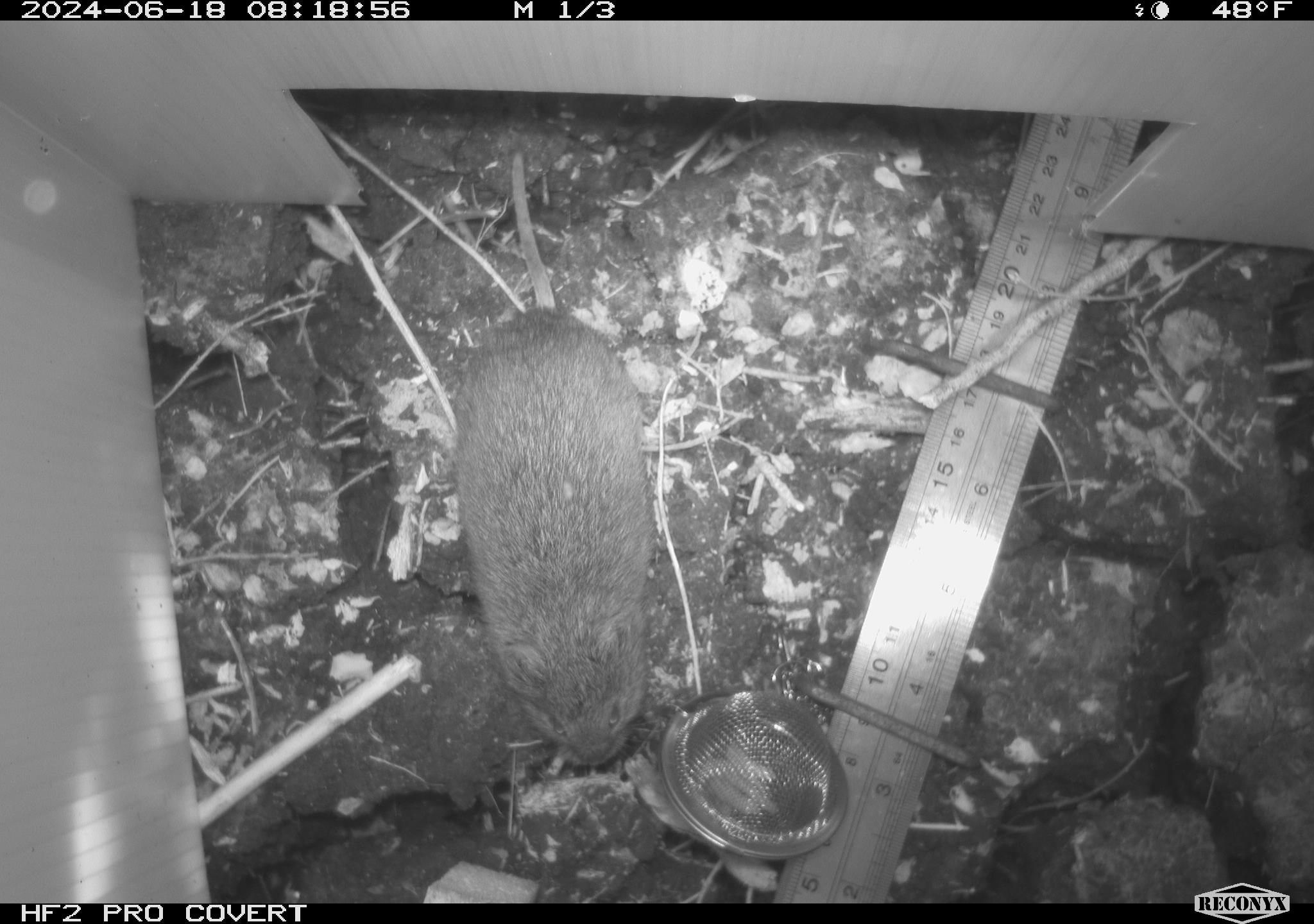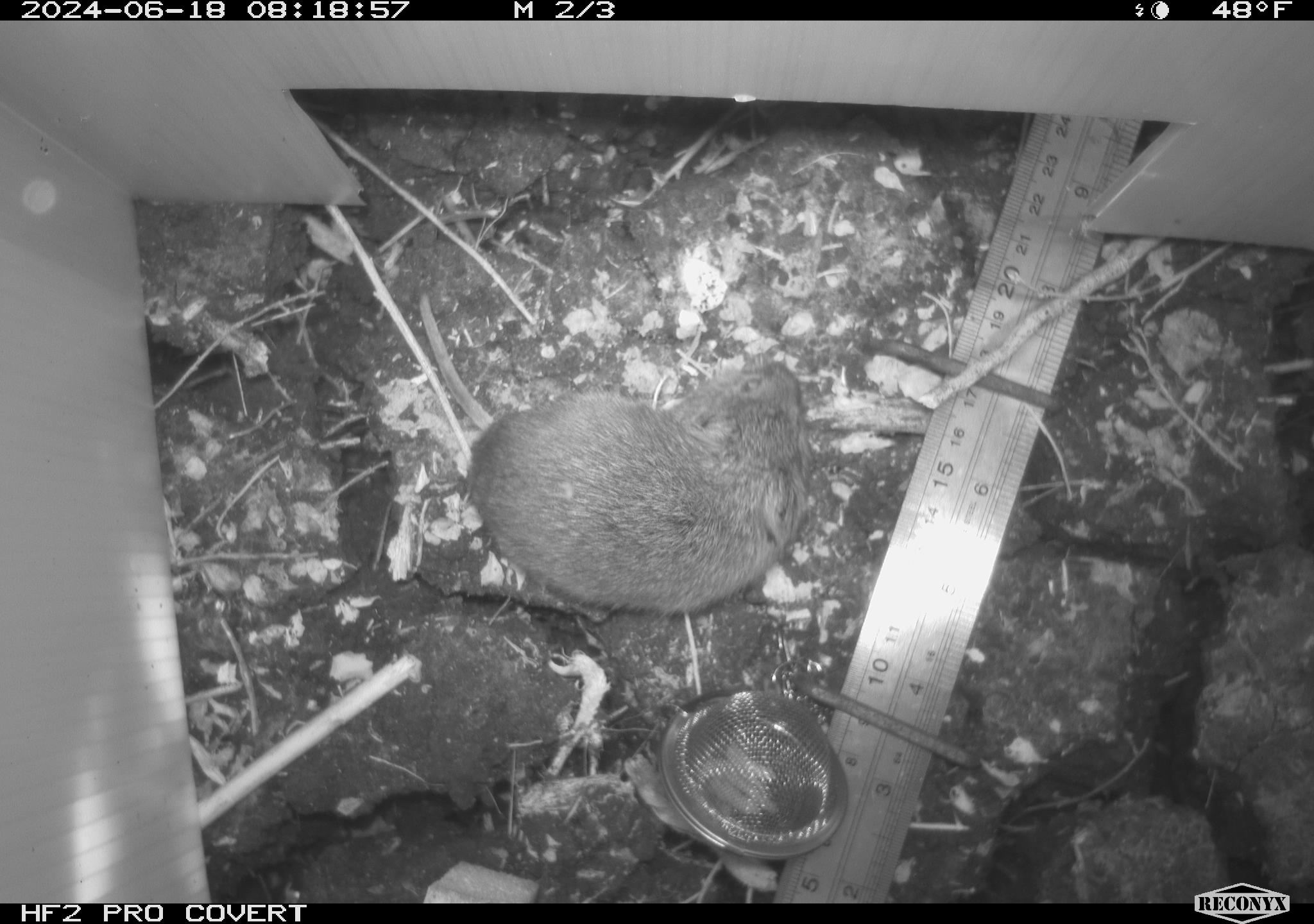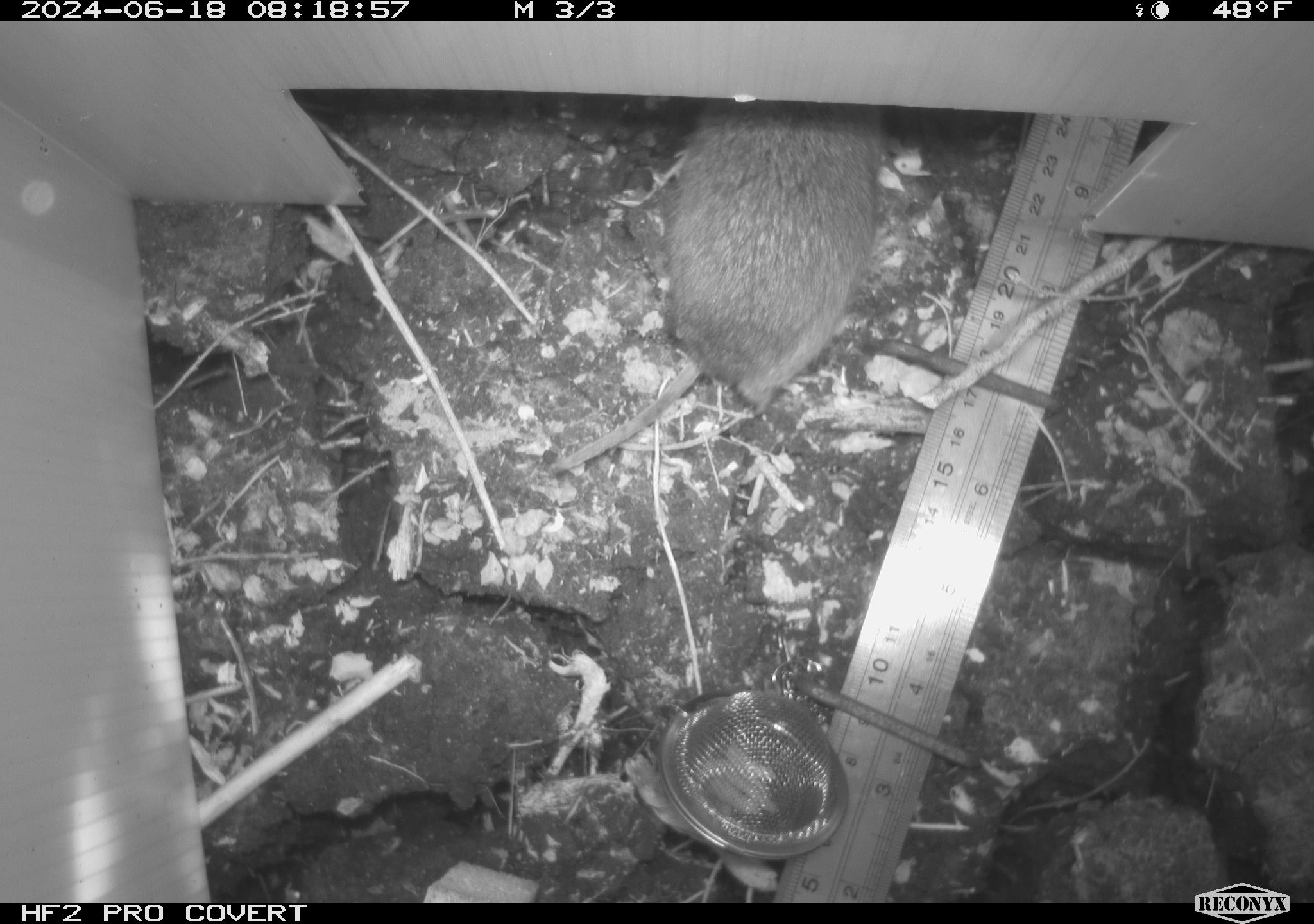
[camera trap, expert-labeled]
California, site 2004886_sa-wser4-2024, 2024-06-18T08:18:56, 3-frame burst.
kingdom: Animalia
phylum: Chordata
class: Mammalia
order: Rodentia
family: Cricetidae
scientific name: Arvicolinae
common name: voles, lemmings, and muskrats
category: arvicolinae subfamily